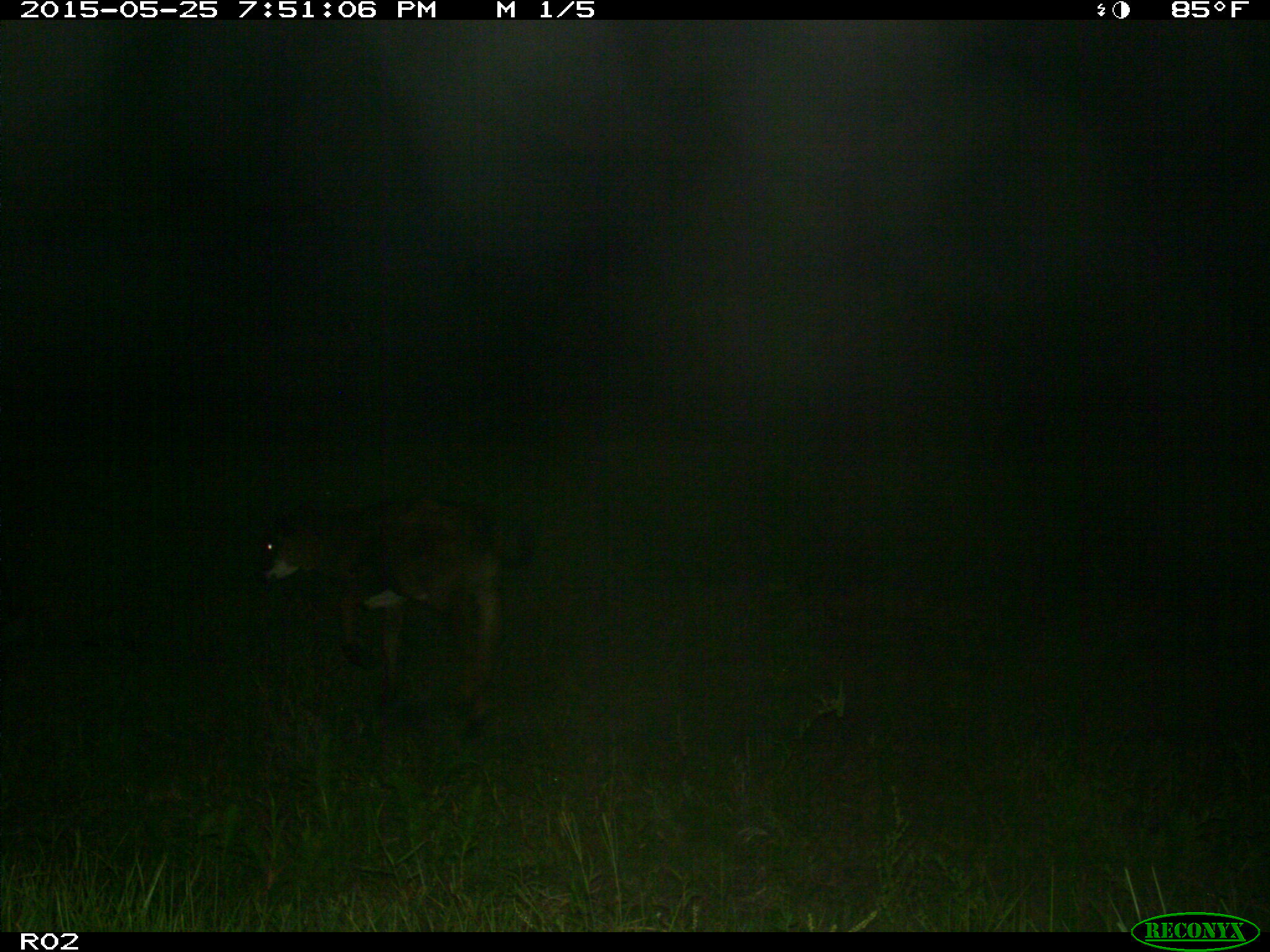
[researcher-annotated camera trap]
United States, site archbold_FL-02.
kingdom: Animalia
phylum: Chordata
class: Mammalia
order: Artiodactyla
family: Bovidae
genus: Bos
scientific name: Bos taurus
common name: domestic cow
Bos taurus (domestic cow).